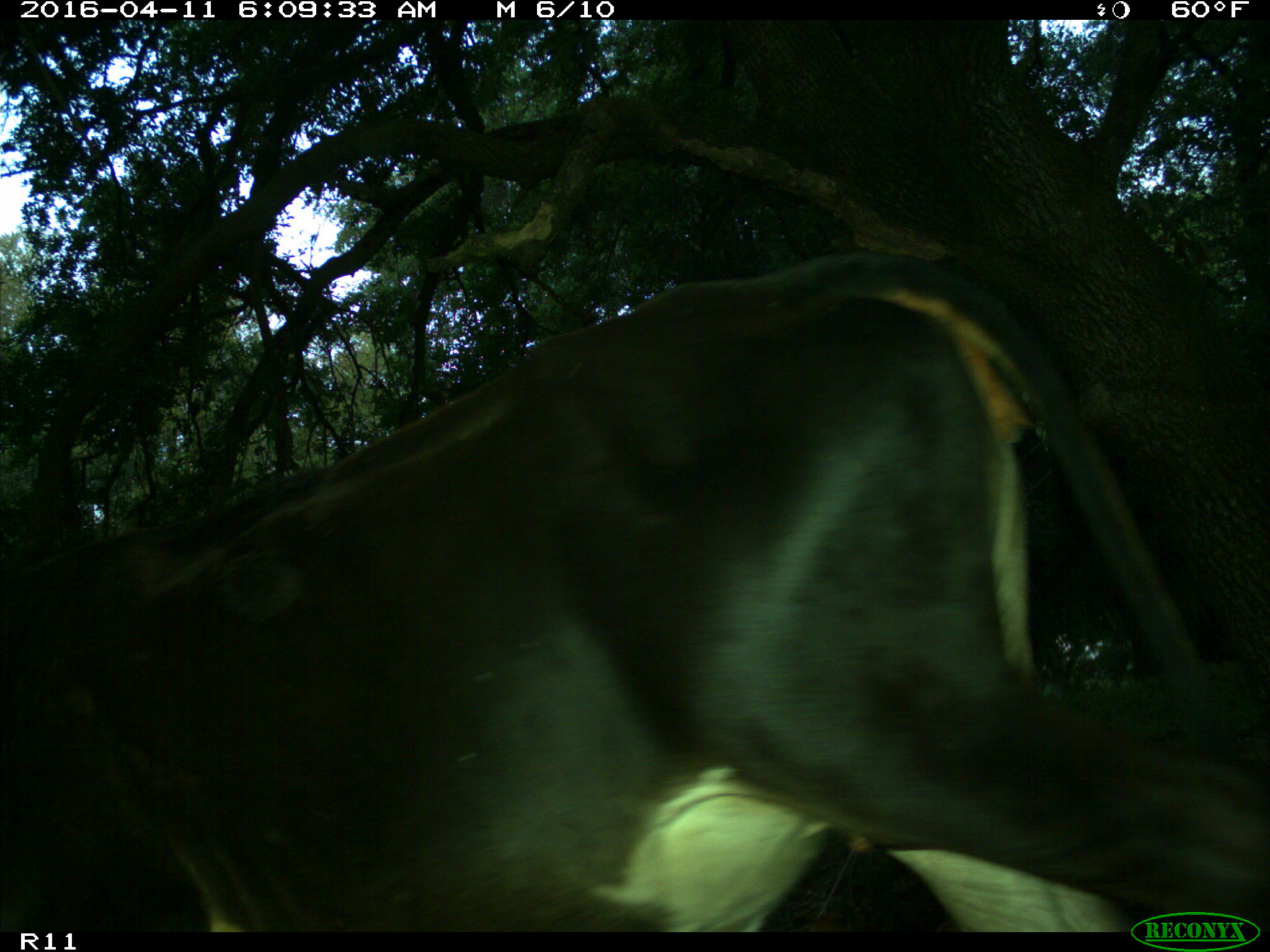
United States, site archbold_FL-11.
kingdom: Animalia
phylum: Chordata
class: Mammalia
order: Artiodactyla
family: Bovidae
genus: Bos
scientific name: Bos taurus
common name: domestic cow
Bos taurus (domestic cow).